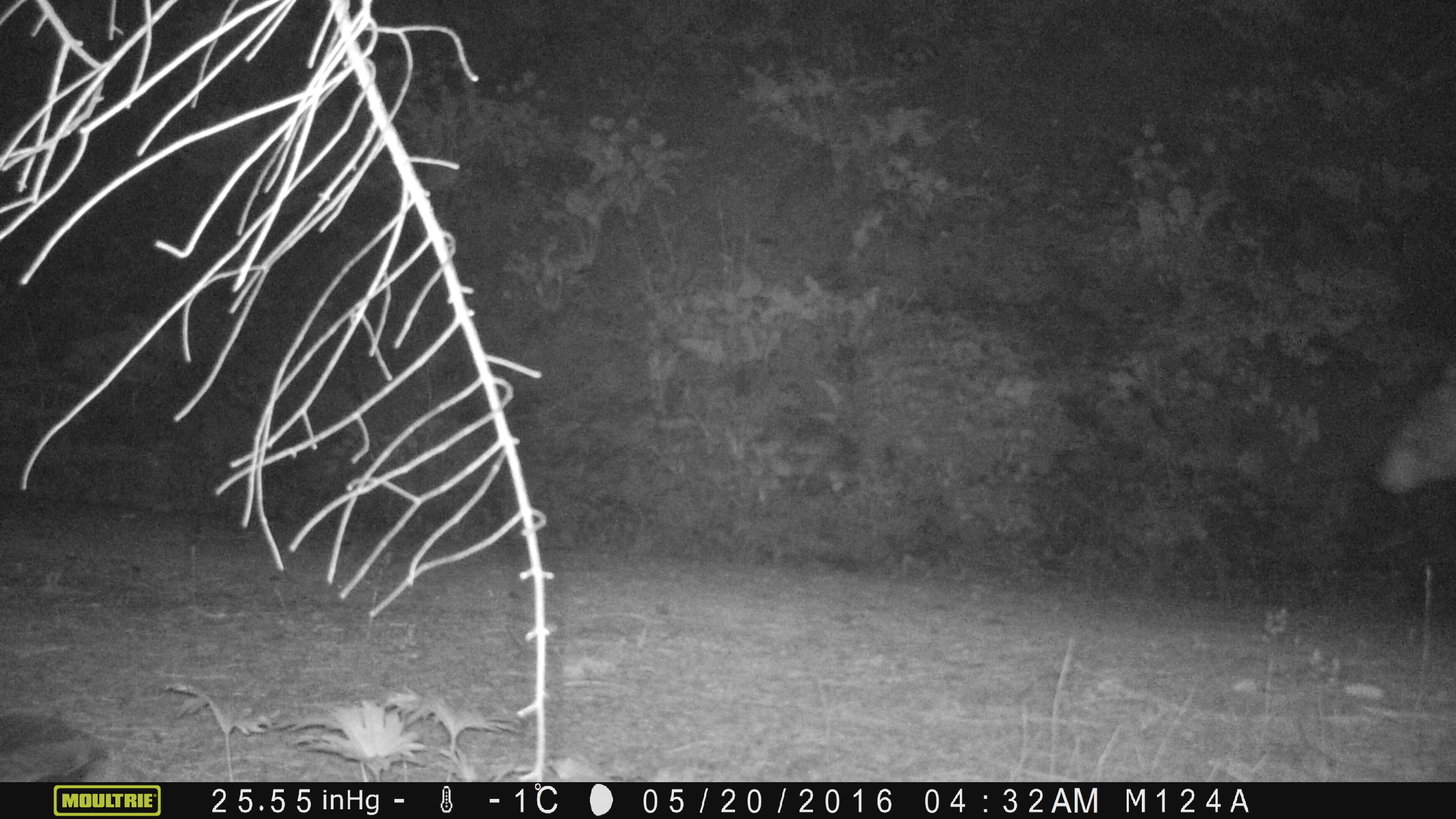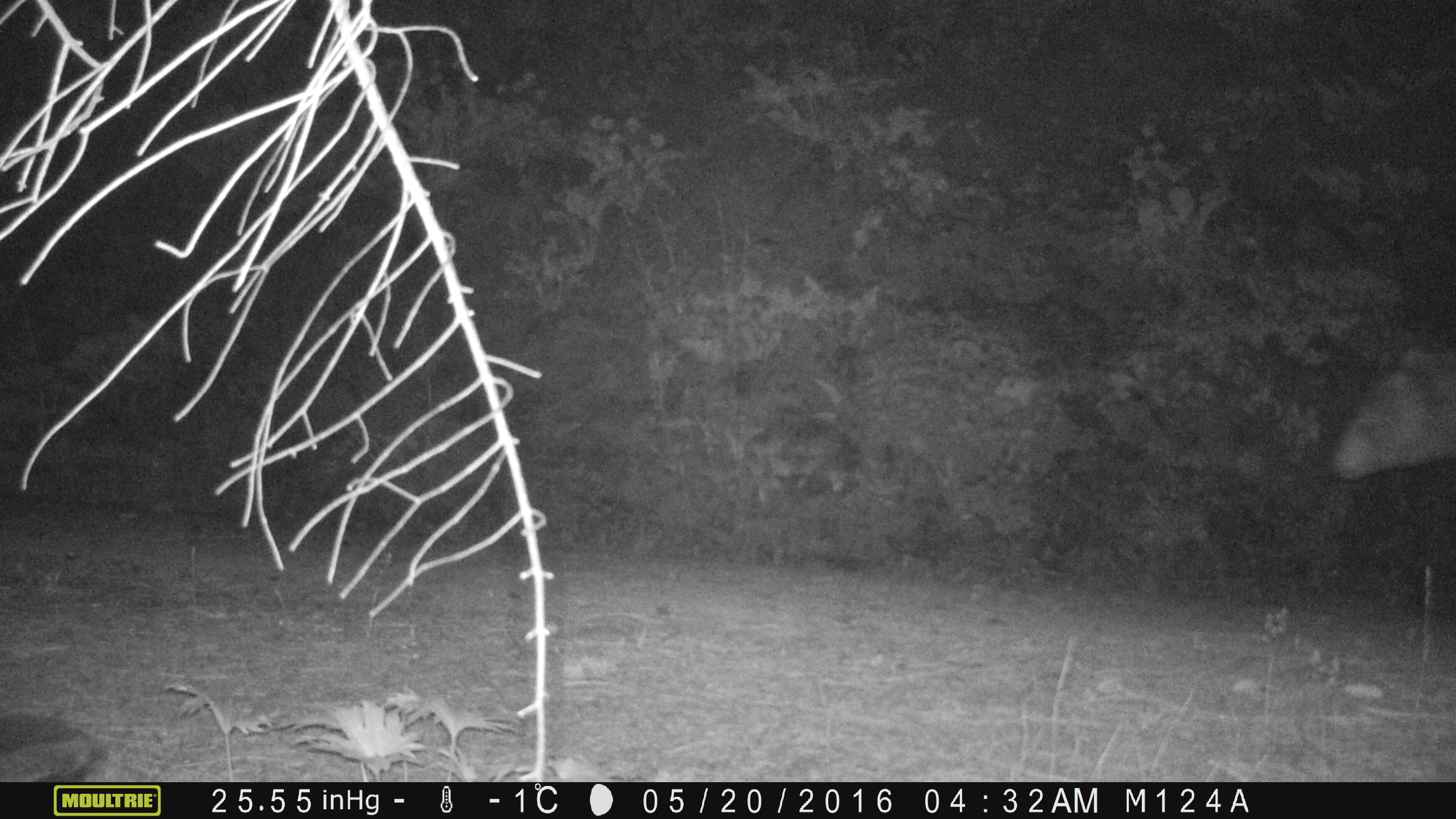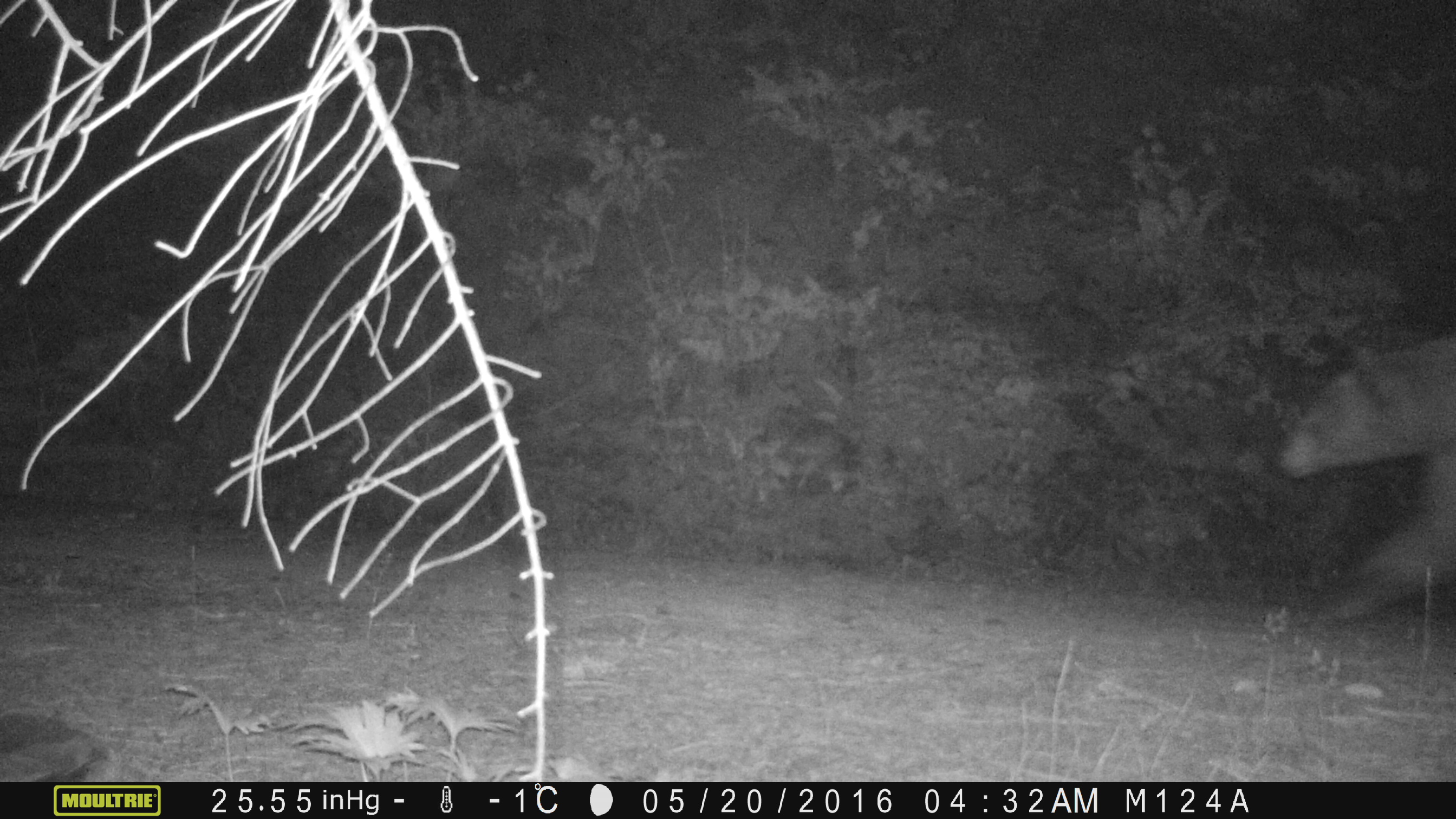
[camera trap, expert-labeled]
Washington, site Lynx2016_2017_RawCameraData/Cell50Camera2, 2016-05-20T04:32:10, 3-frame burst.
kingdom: Animalia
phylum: Chordata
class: Mammalia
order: Carnivora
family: Ursidae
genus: Ursus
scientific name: Ursus americanus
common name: american black bear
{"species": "Ursus americanus (american black bear)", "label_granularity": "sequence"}